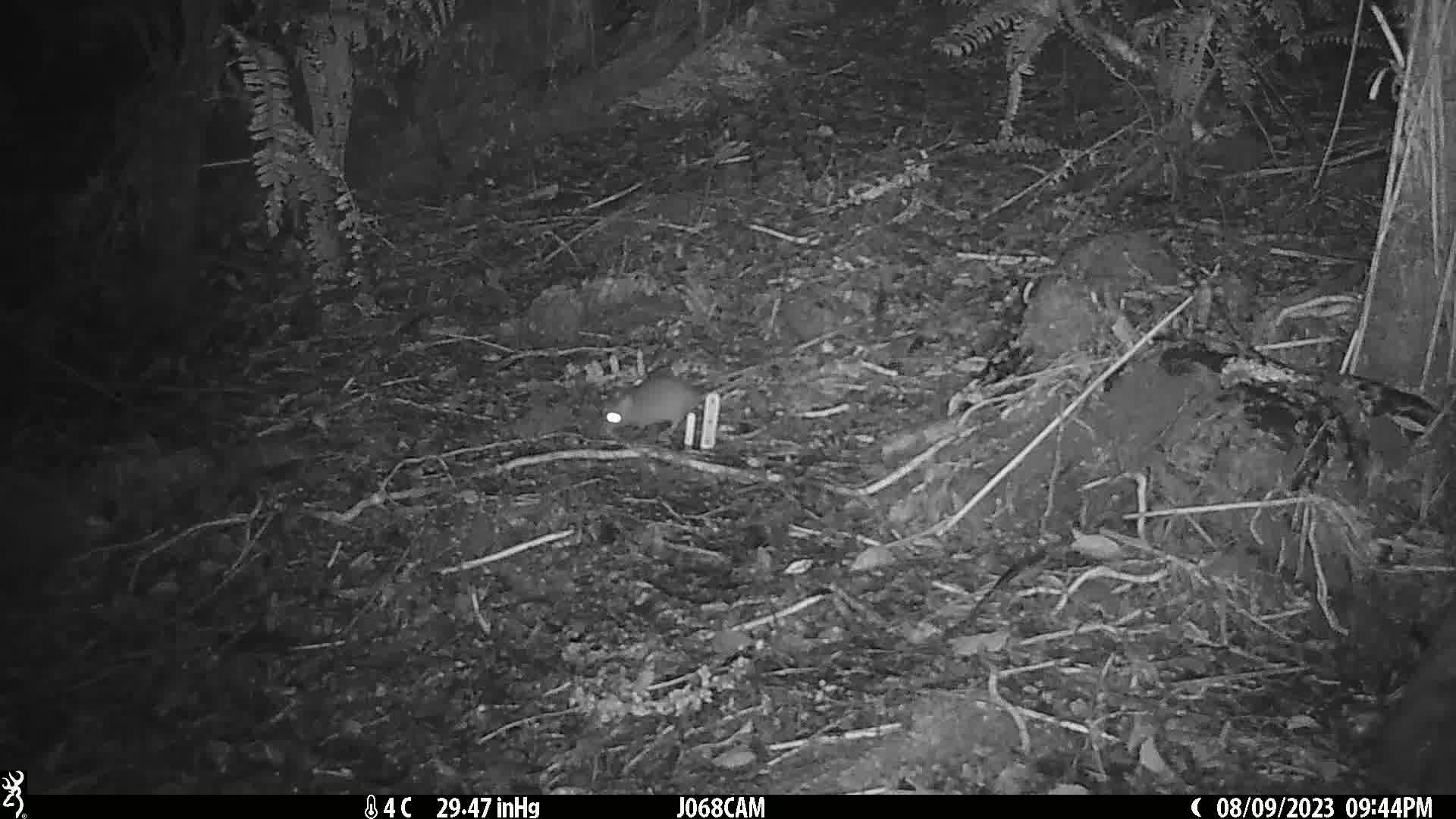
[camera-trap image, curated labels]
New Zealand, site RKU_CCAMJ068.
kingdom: Animalia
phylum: Chordata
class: Mammalia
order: Rodentia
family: Muridae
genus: Rattus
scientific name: Rattus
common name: rat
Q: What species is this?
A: Rat (Rattus).